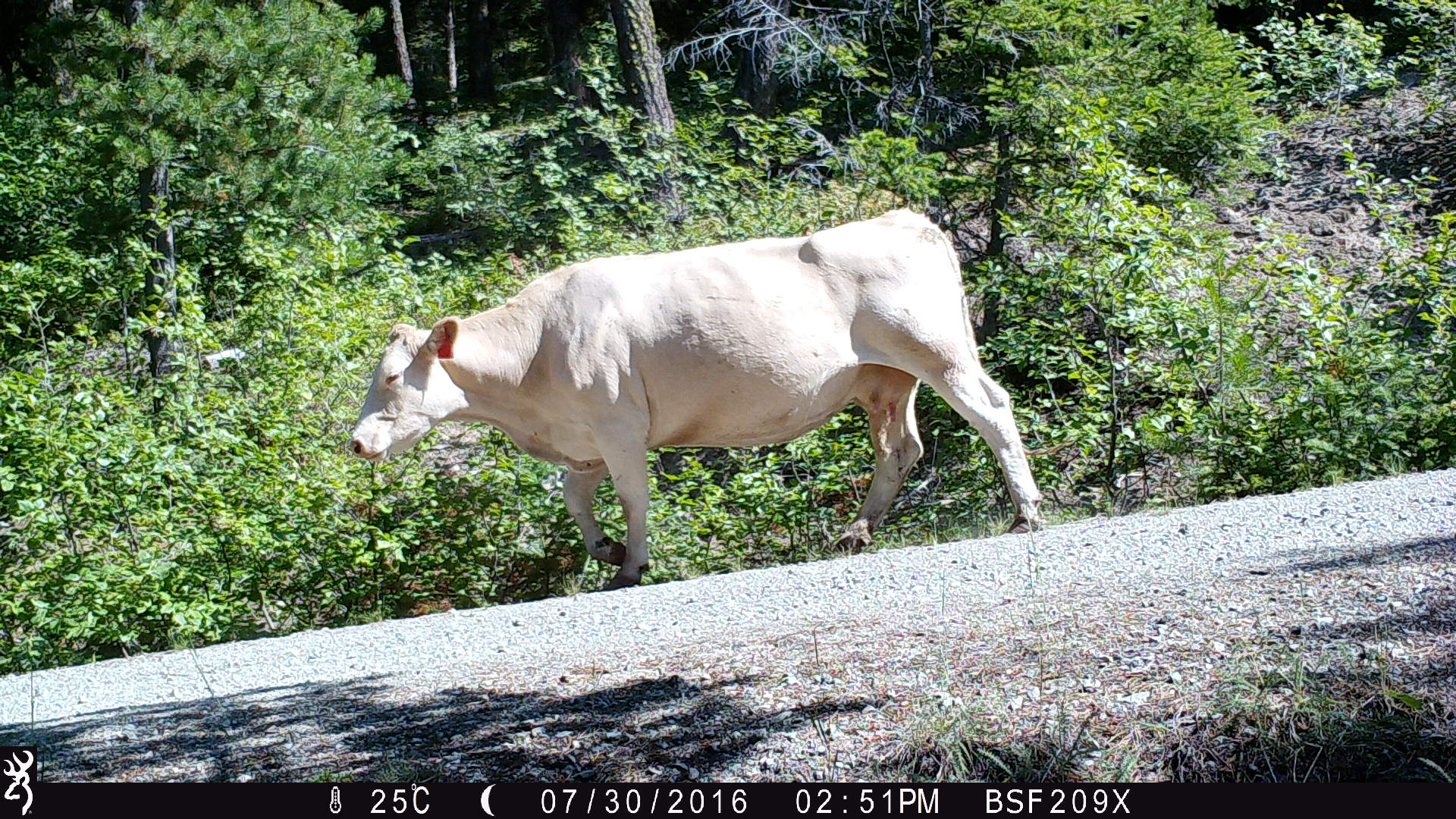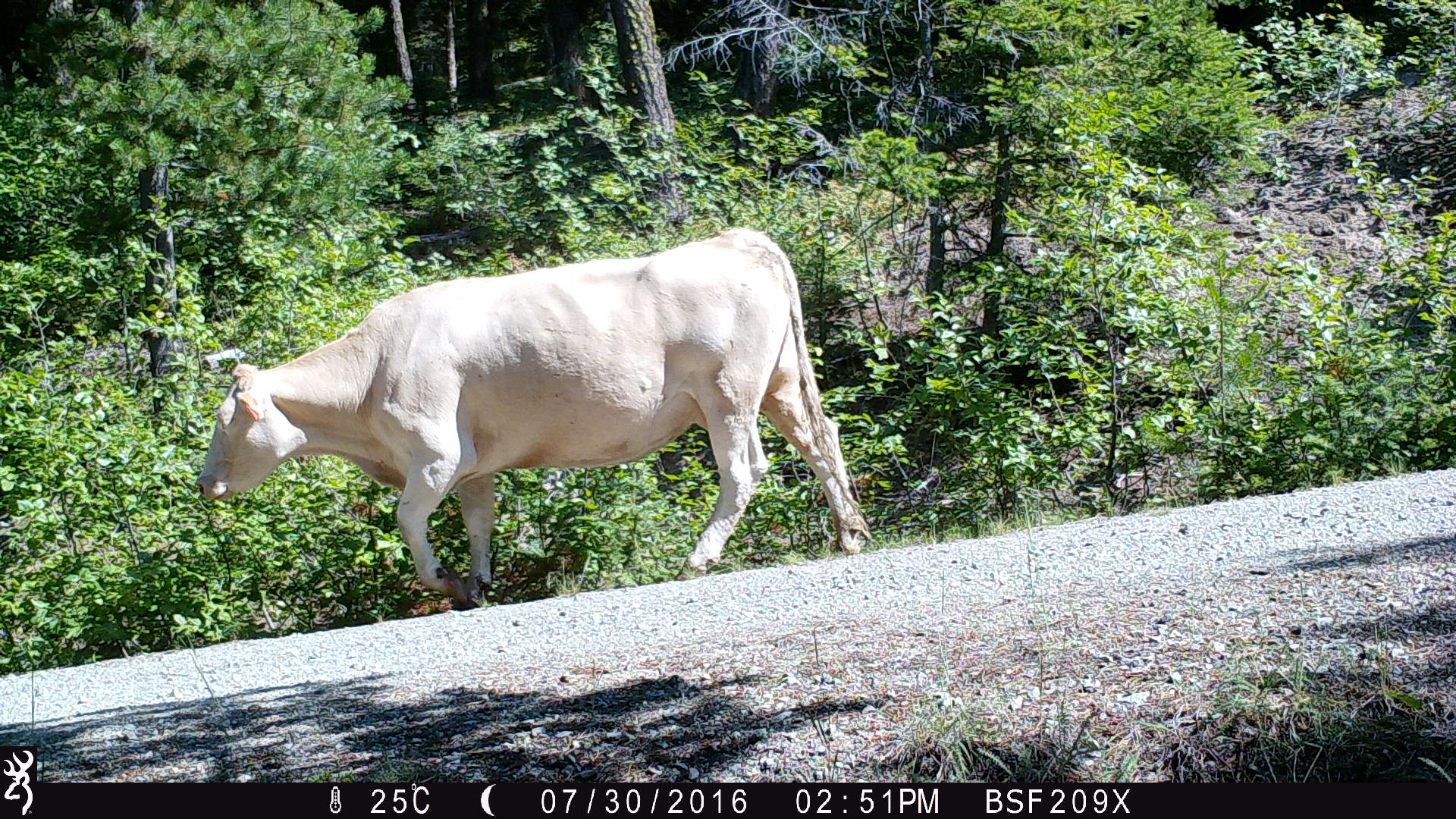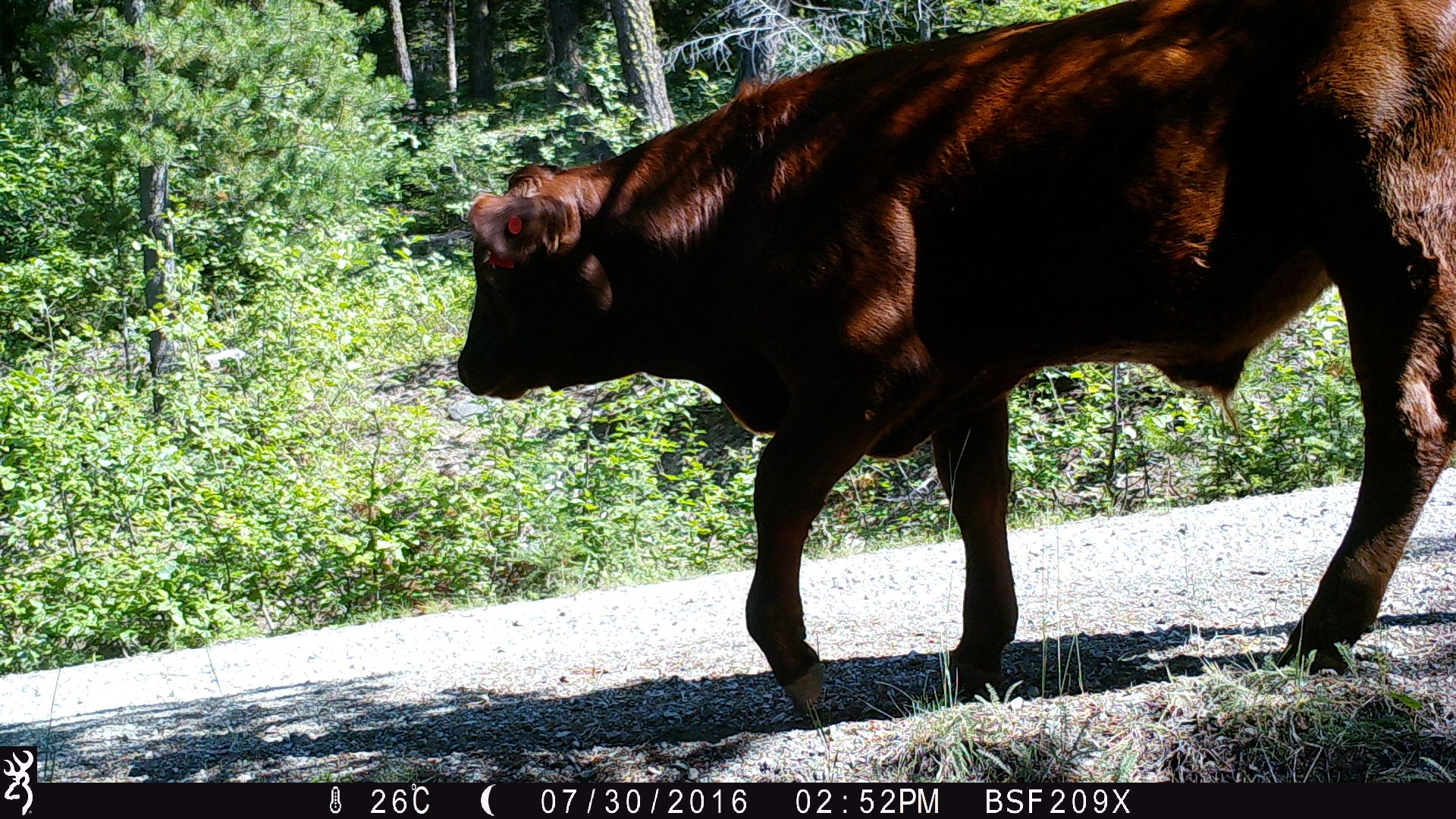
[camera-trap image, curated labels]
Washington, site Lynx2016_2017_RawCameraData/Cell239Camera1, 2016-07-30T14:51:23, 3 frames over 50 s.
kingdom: Animalia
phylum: Chordata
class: Mammalia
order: Artiodactyla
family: Bovidae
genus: Bos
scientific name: Bos taurus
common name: domestic cattle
Domestic cattle (Bos taurus). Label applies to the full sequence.